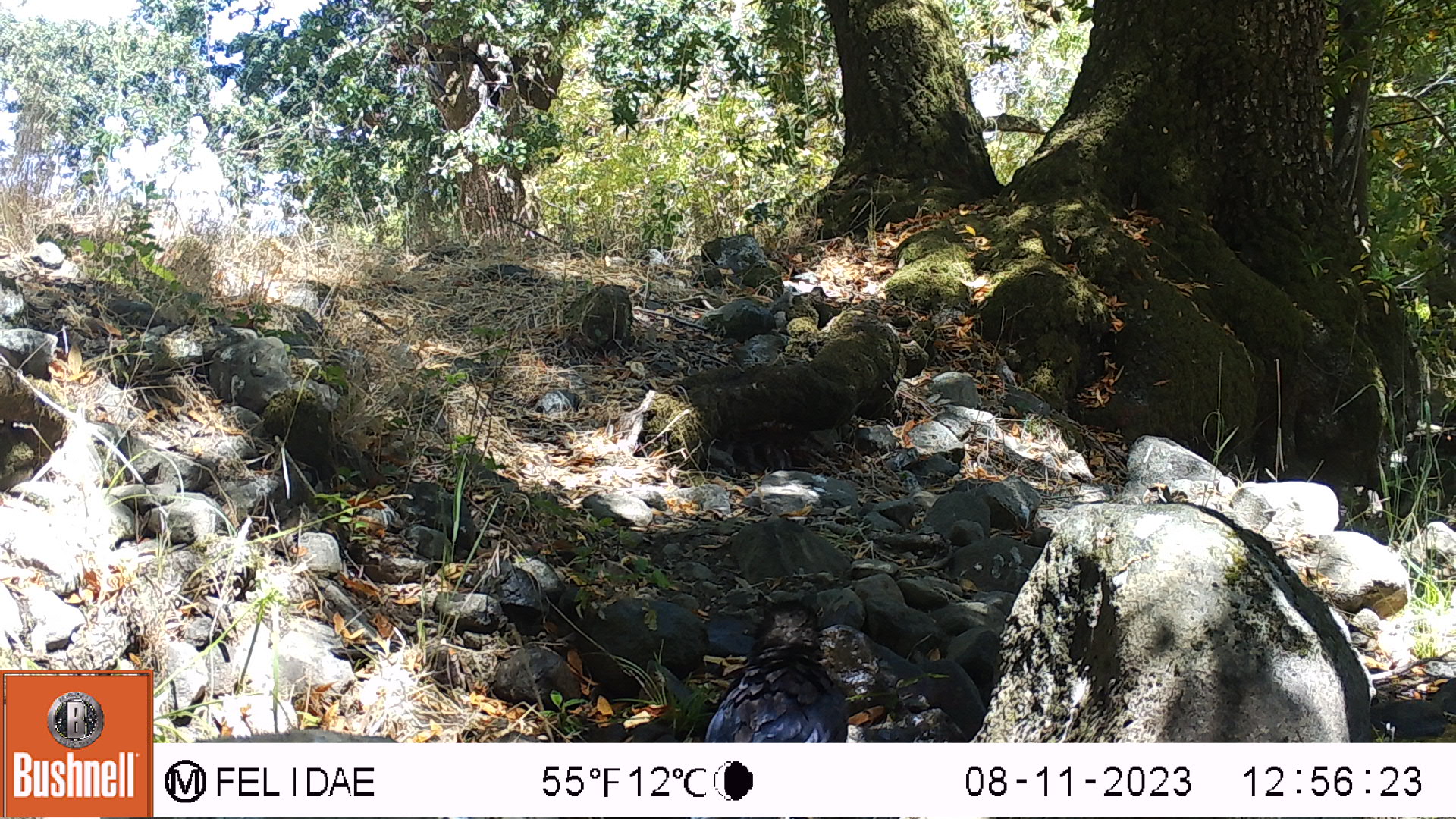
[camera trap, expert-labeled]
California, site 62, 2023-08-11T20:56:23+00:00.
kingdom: Animalia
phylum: Chordata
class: Aves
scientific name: Aves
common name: bird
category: unknown bird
Unknown bird (bird) (Aves).